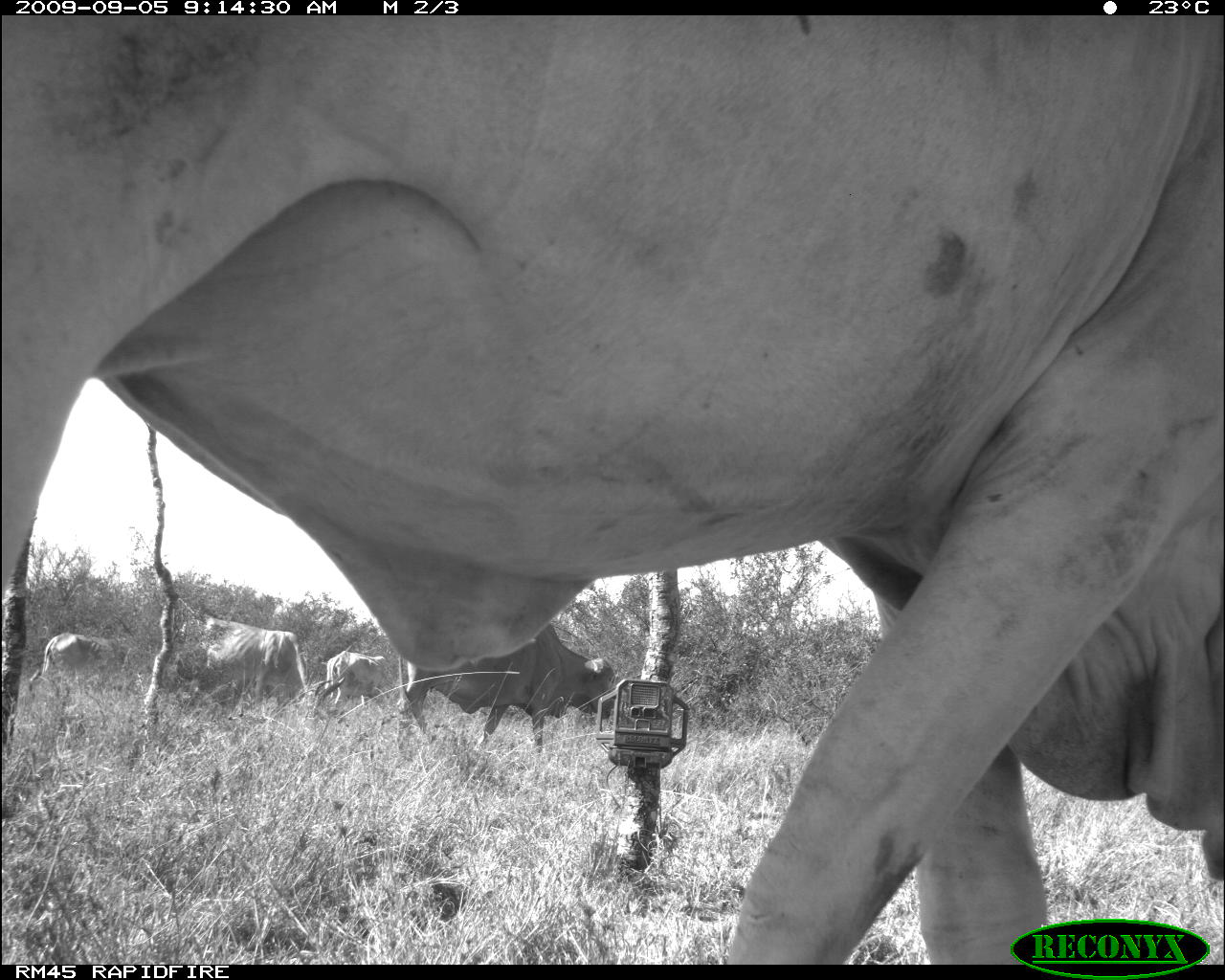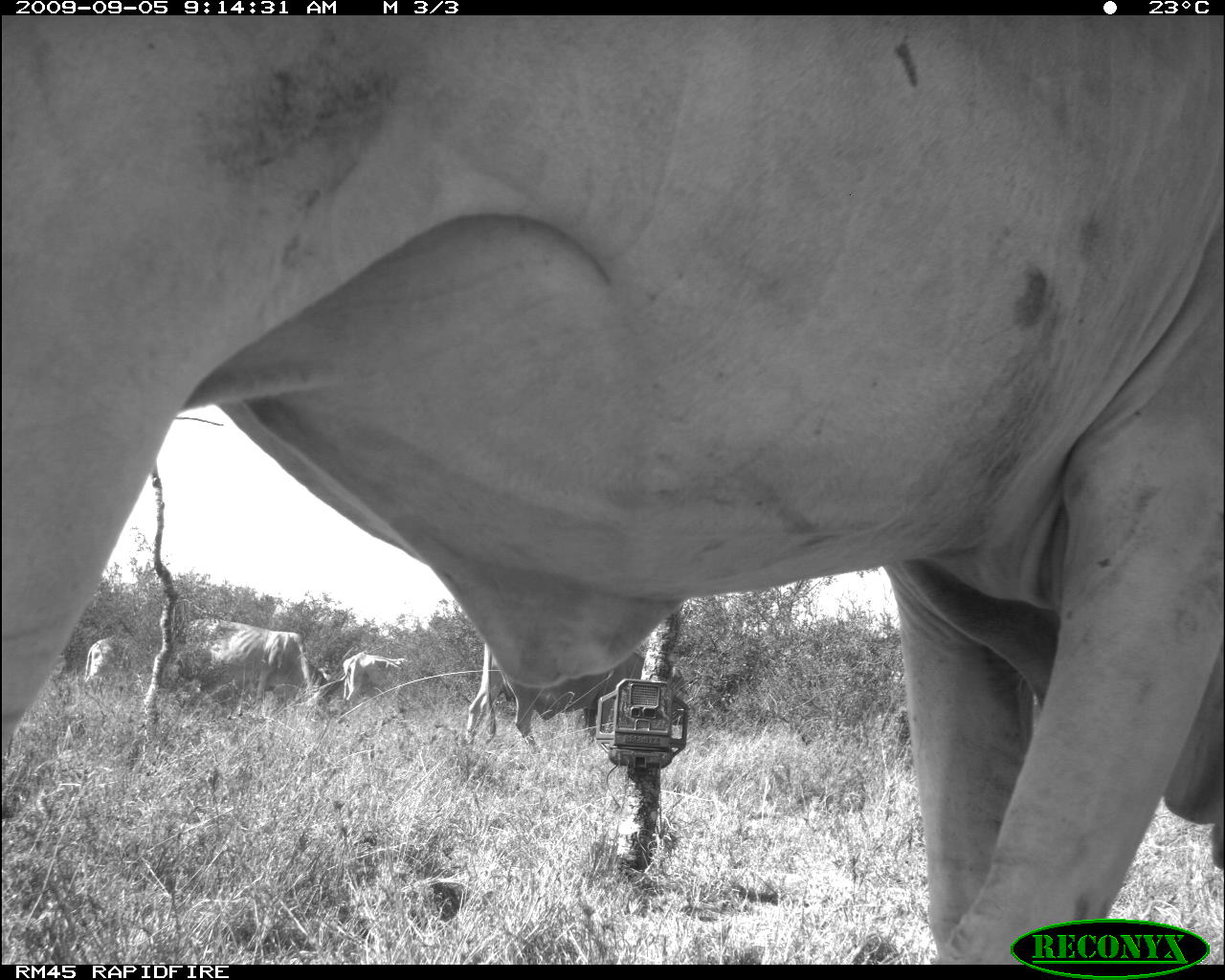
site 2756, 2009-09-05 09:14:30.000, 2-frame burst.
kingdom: Animalia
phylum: Chordata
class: Mammalia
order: Artiodactyla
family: Bovidae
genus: Bos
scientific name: Bos taurus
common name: domestic cattle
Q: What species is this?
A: Bos taurus (domestic cattle).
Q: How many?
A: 5.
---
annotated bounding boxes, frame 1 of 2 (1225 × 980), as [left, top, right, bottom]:
bos taurus: [0, 16, 1223, 964]; [398, 622, 618, 757]; [175, 618, 344, 713]; [26, 629, 132, 694]; [324, 649, 392, 714]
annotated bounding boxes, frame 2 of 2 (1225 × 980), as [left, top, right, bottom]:
bos taurus: [0, 16, 1223, 964]; [462, 640, 646, 758]; [175, 618, 349, 719]; [342, 651, 409, 714]; [82, 635, 142, 700]